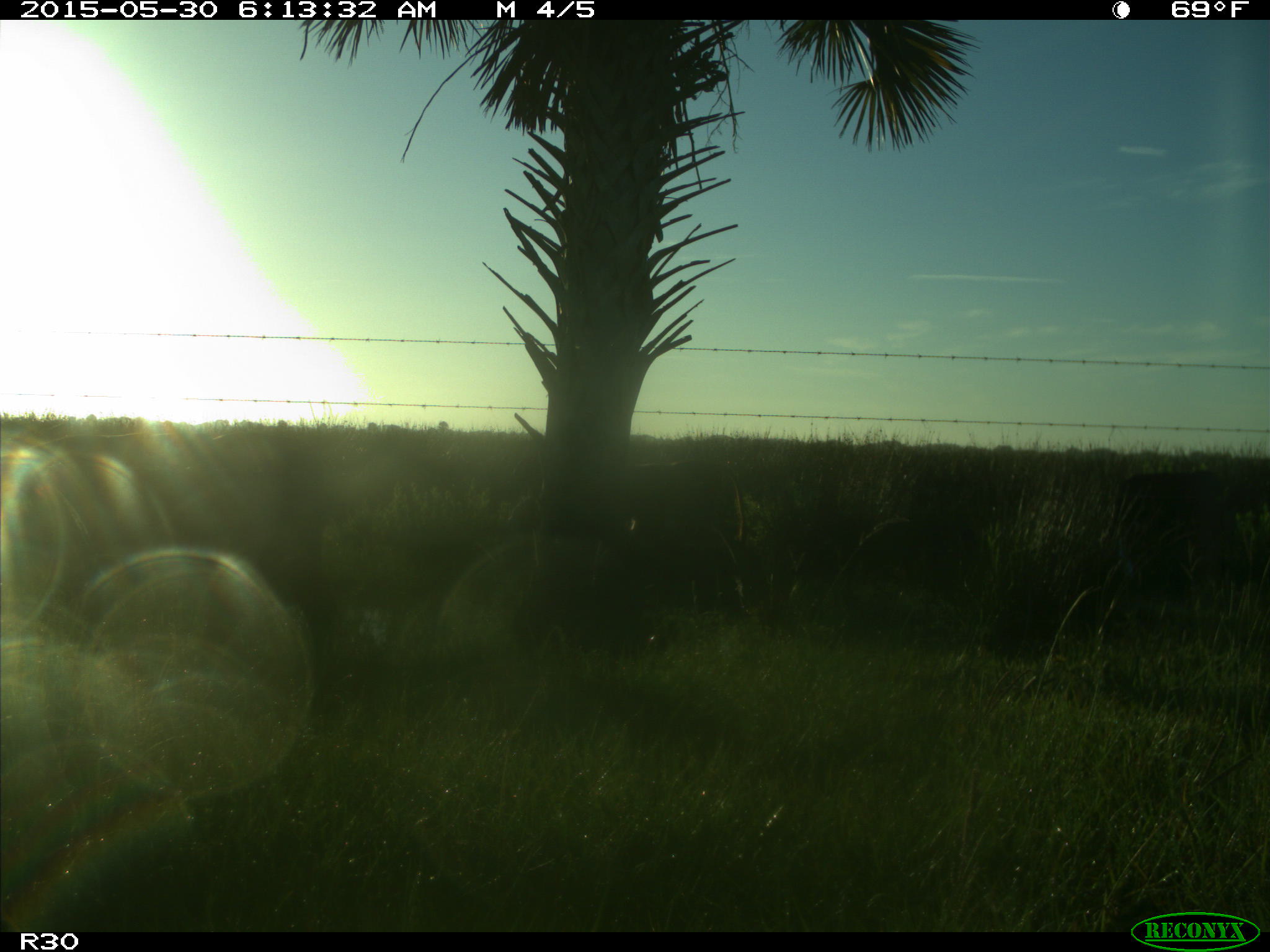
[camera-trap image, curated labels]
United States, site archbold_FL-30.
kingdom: Animalia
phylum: Chordata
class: Mammalia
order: Artiodactyla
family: Bovidae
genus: Bos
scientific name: Bos taurus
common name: domestic cow